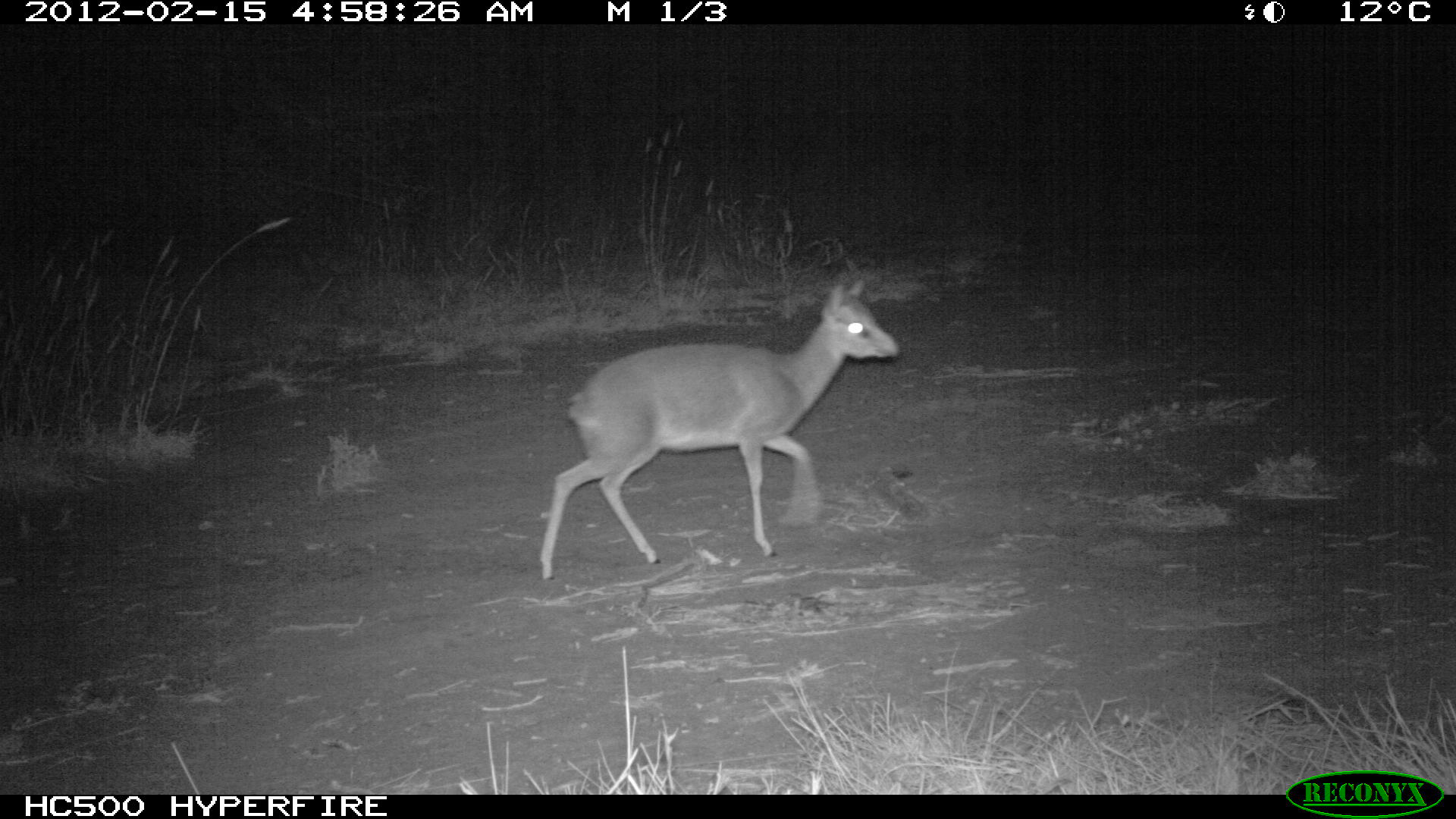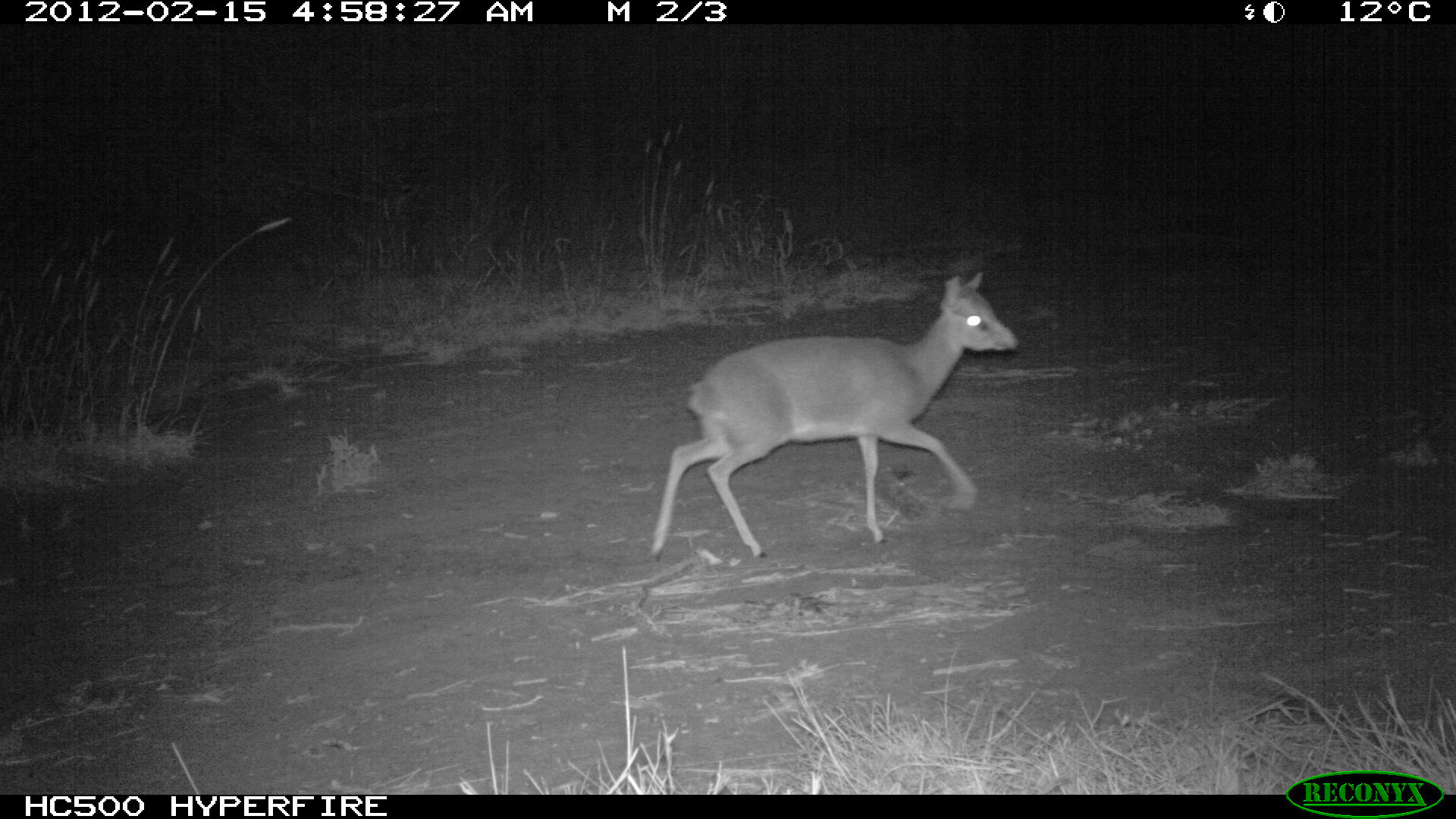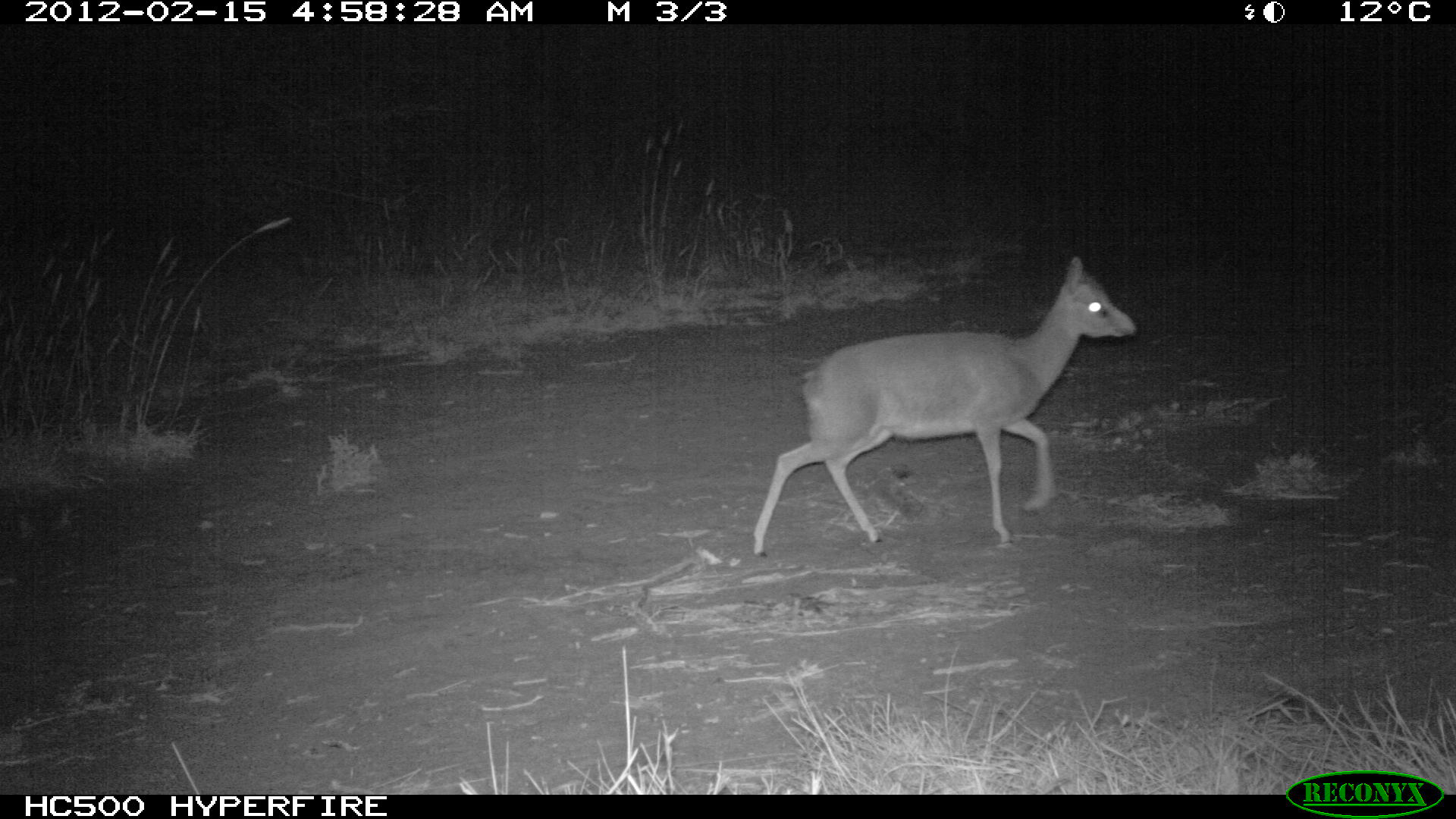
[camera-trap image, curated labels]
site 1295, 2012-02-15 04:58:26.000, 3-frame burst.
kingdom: Animalia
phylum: Chordata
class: Mammalia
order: Artiodactyla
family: Bovidae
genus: Madoqua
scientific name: Madoqua guentheri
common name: günther's dik-dik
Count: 1.